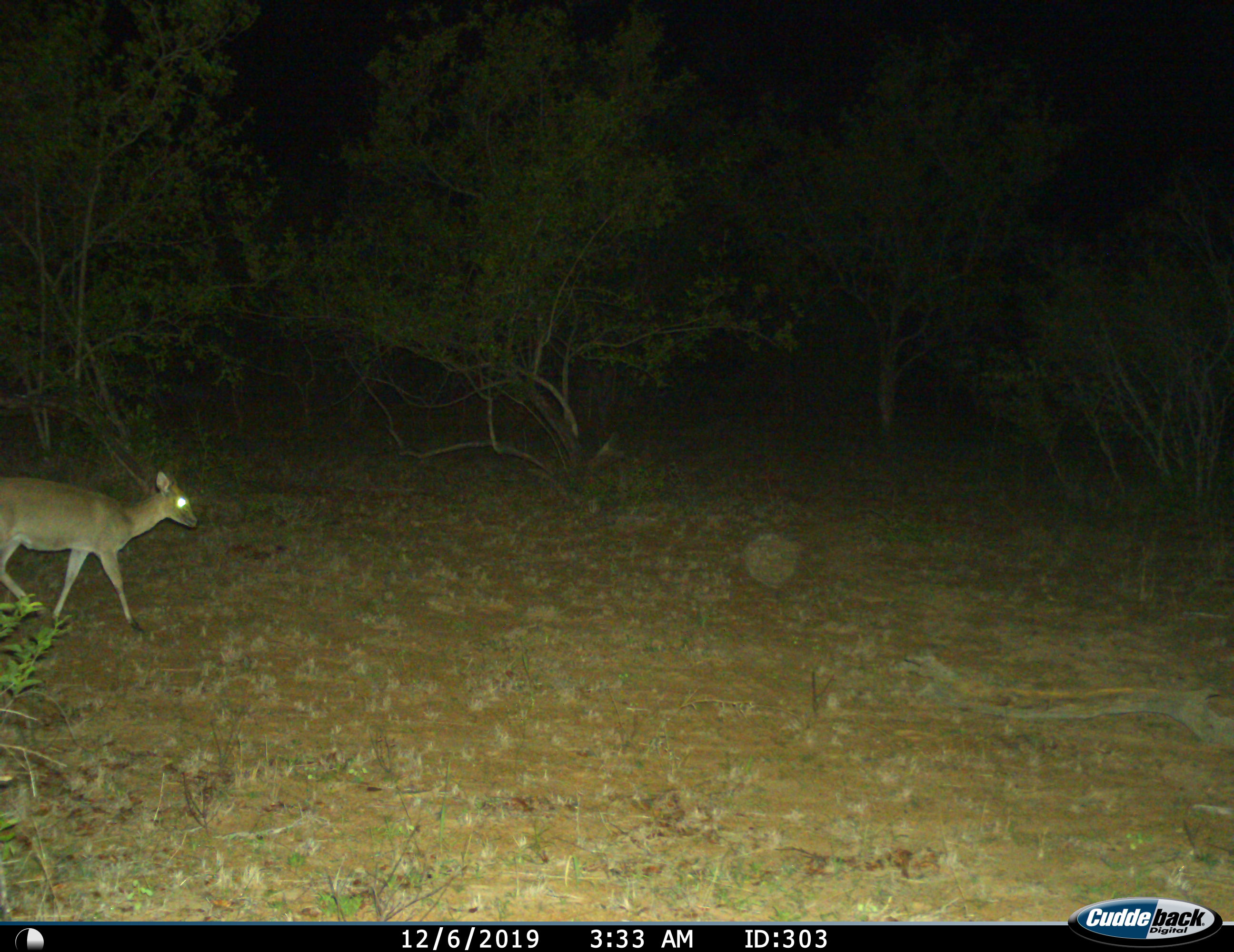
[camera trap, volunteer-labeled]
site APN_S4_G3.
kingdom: Animalia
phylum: Chordata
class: Mammalia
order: Artiodactyla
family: Bovidae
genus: Sylvicapra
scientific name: Sylvicapra grimmia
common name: common duiker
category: duikercommongrey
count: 1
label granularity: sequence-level